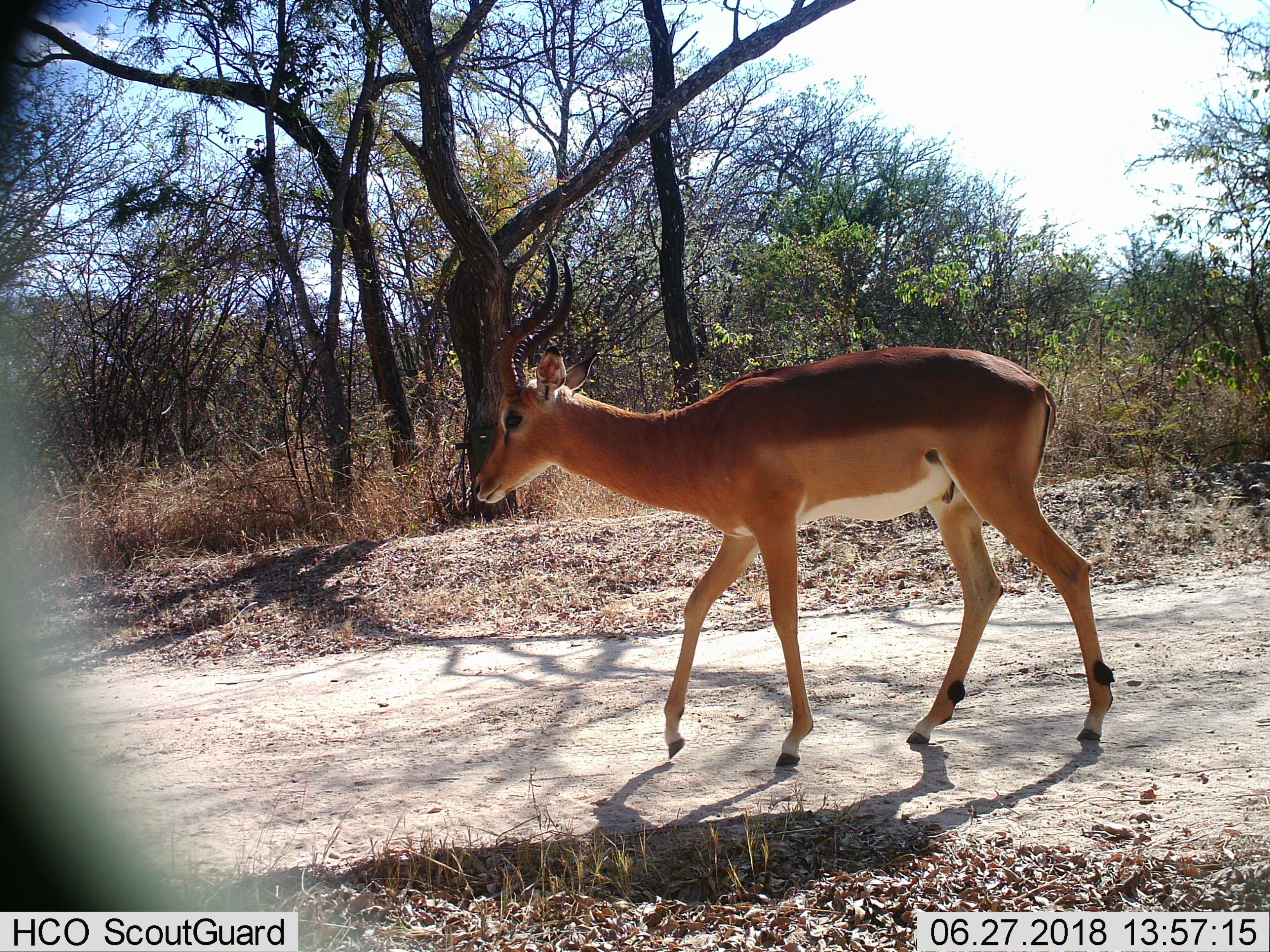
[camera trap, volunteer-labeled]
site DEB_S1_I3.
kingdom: Animalia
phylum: Chordata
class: Mammalia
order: Artiodactyla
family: Bovidae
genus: Aepyceros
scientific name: Aepyceros melampus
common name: impala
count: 1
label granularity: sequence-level